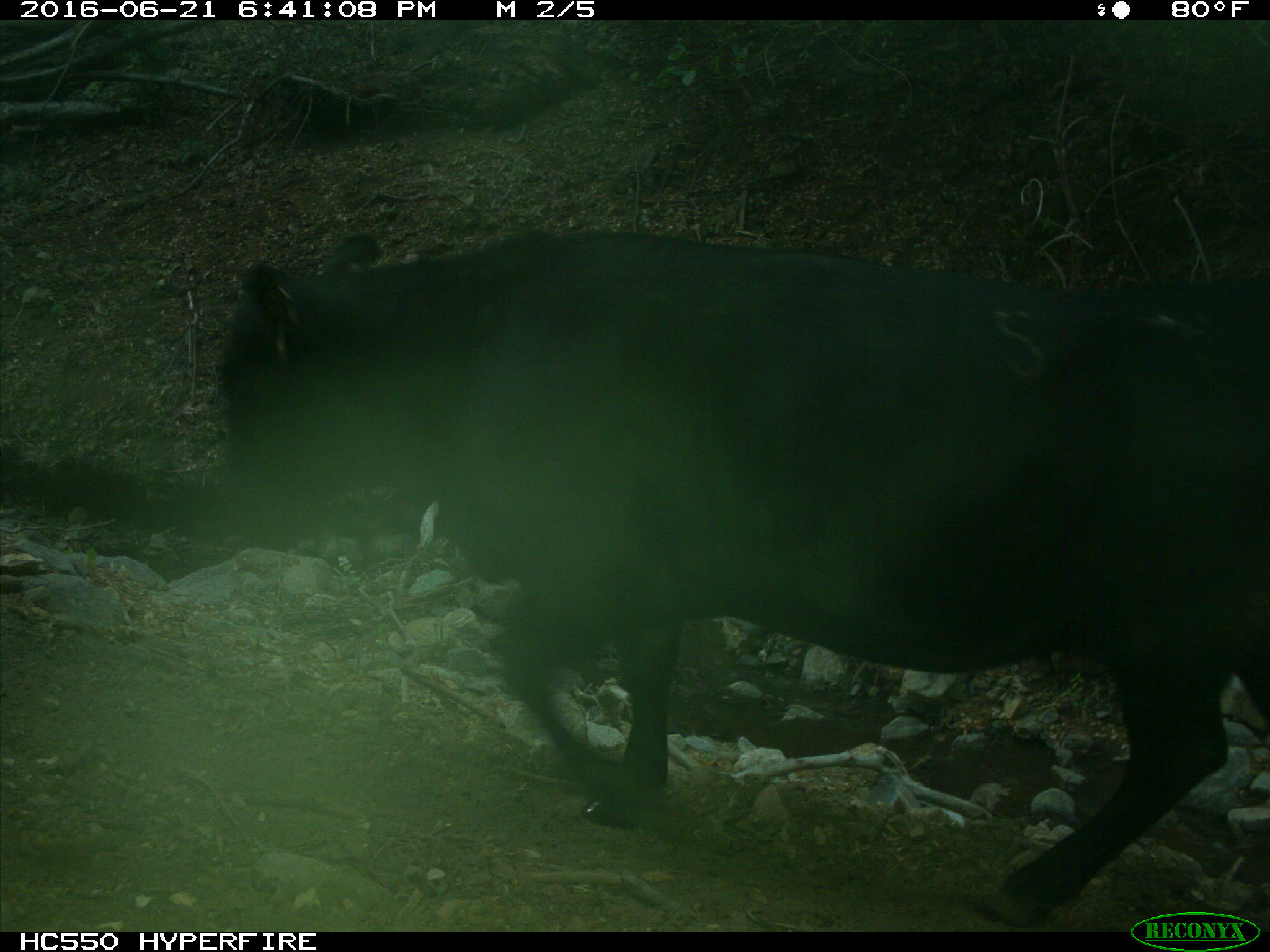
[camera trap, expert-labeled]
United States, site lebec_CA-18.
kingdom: Animalia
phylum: Chordata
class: Mammalia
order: Artiodactyla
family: Bovidae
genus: Bos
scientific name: Bos taurus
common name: domestic cow